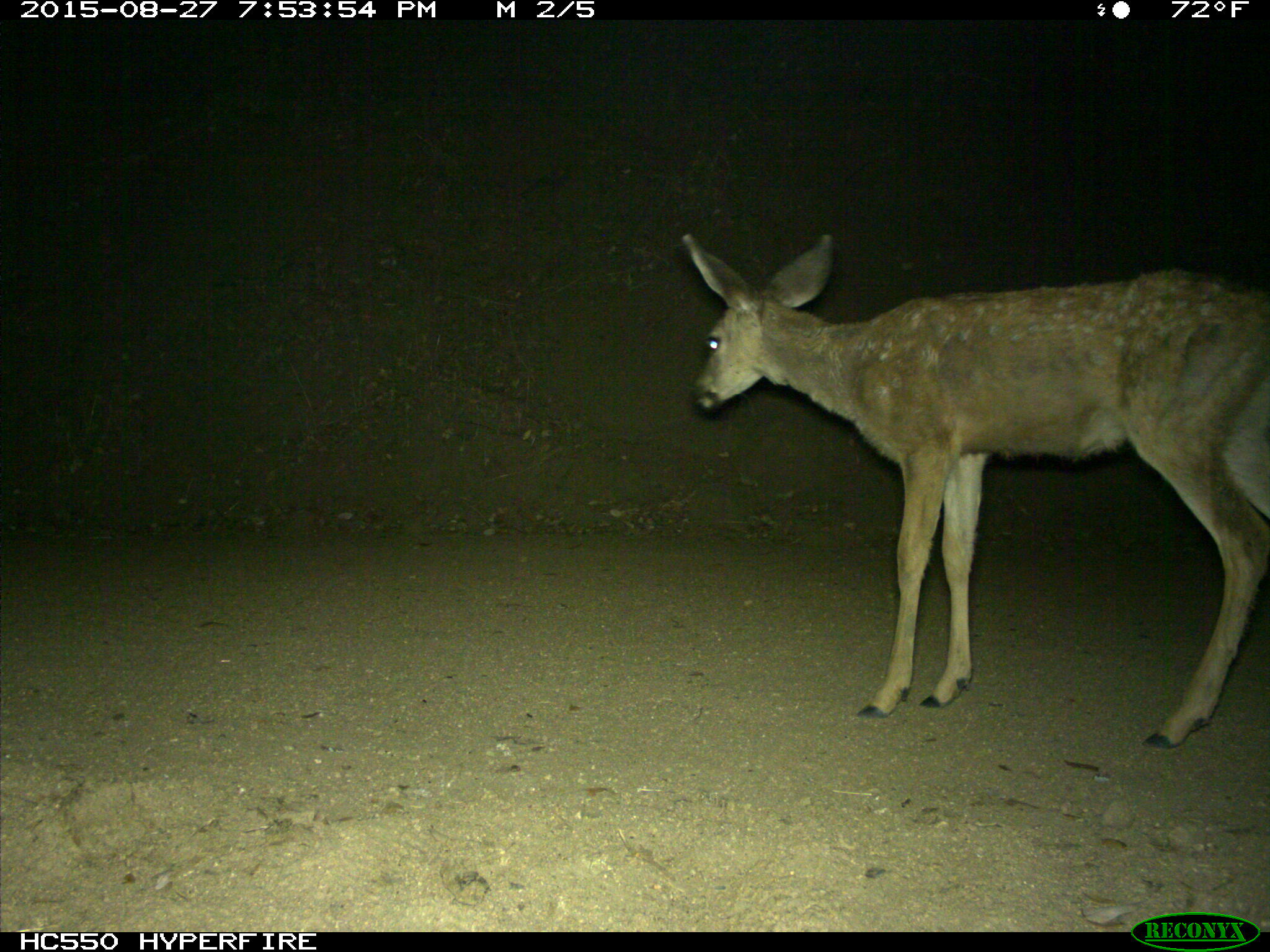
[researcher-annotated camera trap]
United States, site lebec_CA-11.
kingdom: Animalia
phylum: Chordata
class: Mammalia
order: Artiodactyla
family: Cervidae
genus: Odocoileus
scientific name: Odocoileus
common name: deer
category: unidentified deer